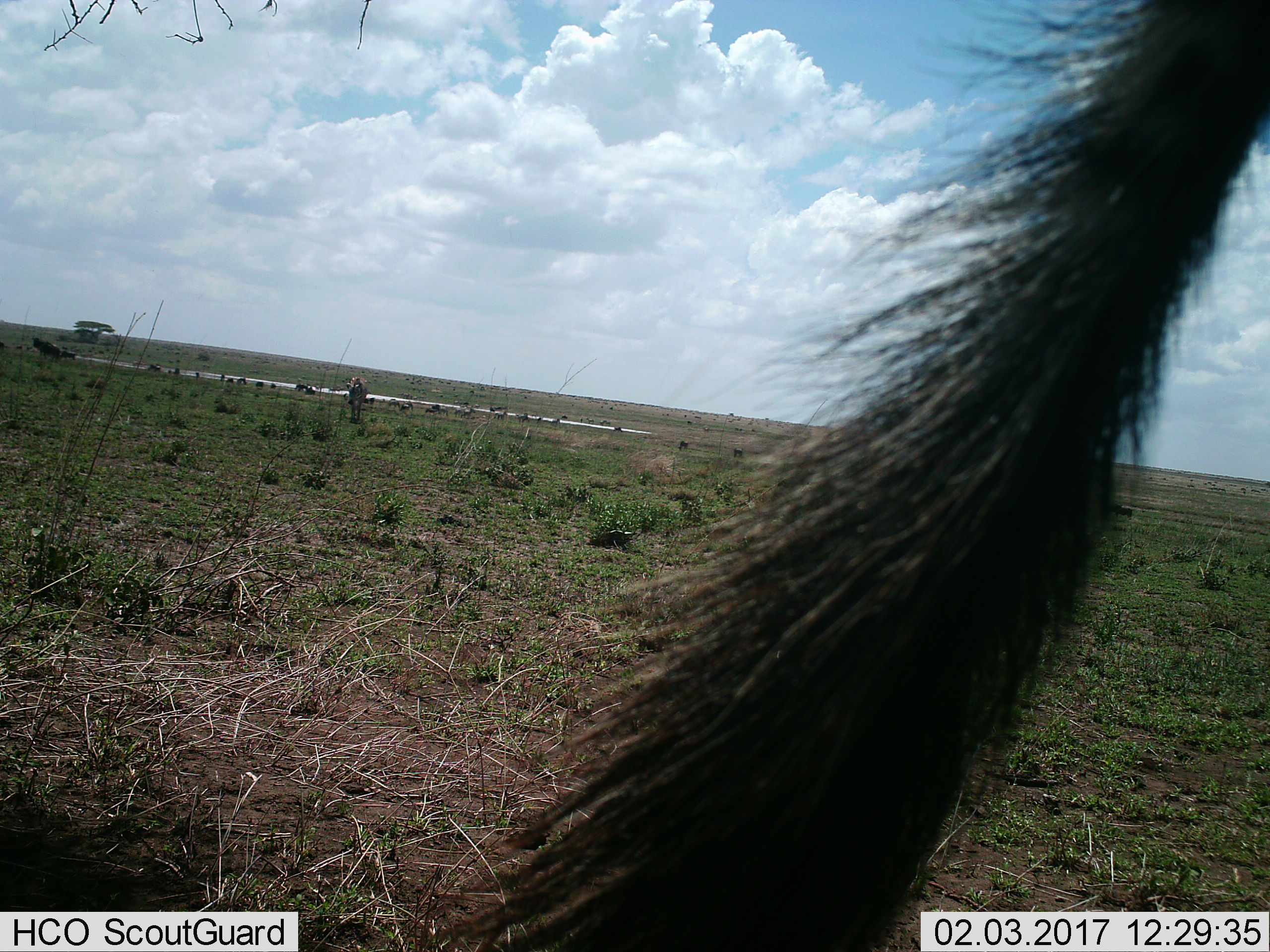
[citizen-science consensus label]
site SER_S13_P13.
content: unidentified animal